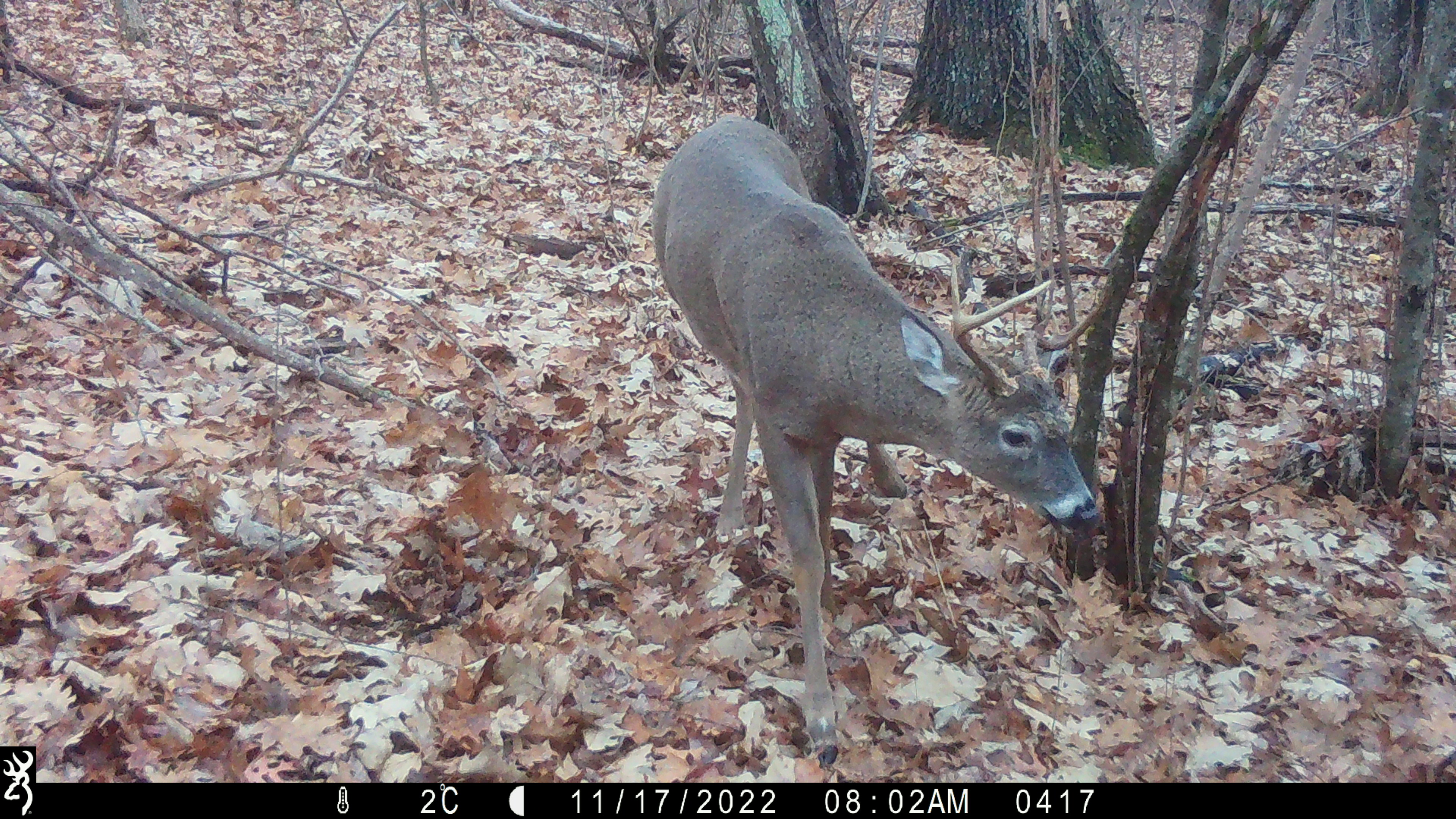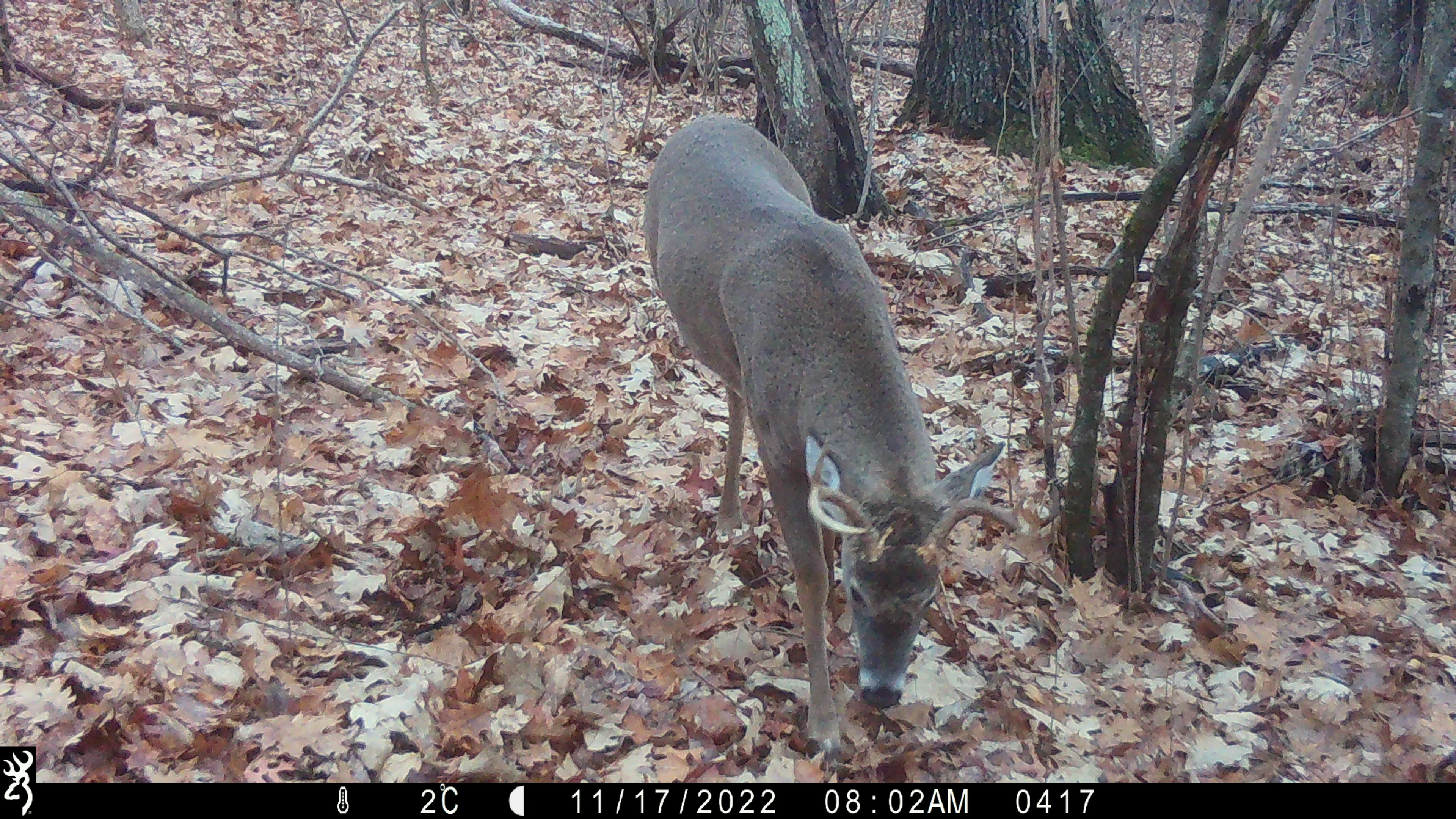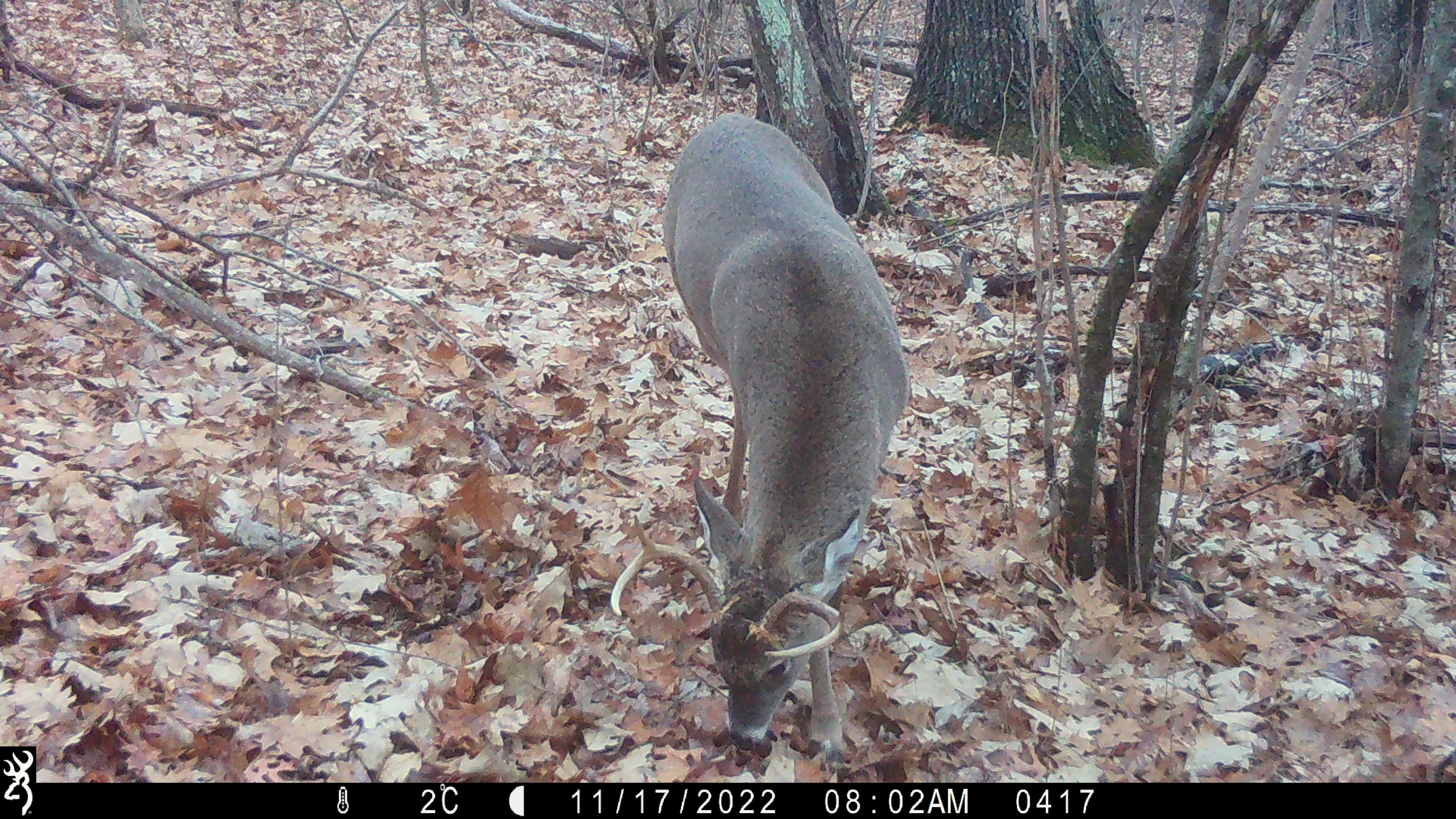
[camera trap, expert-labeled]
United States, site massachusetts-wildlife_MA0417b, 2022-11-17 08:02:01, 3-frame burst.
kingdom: Animalia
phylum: Chordata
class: Mammalia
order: Artiodactyla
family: Cervidae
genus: Odocoileus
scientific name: Odocoileus virginianus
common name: white-tailed deer